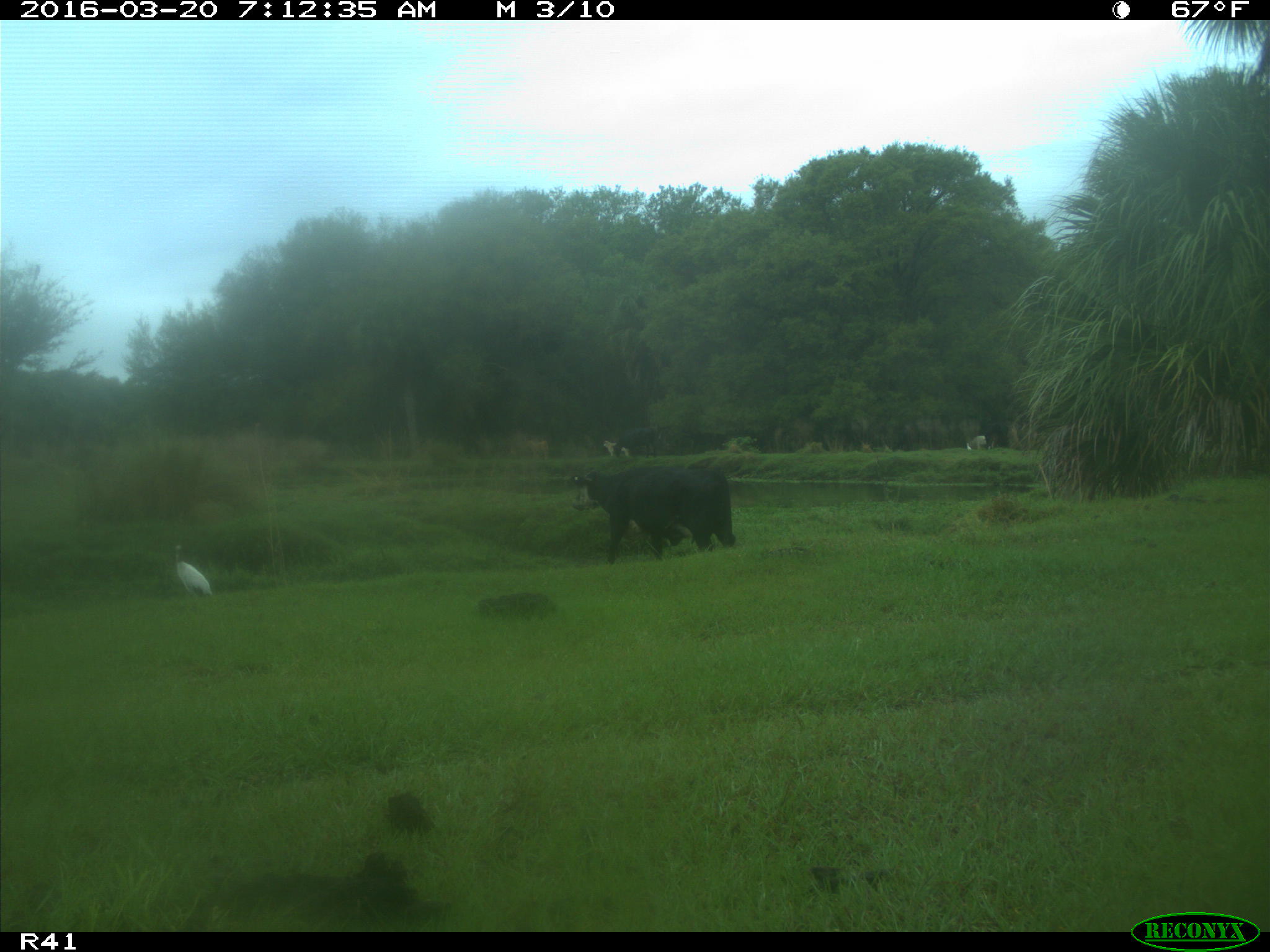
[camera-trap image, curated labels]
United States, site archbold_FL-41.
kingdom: Animalia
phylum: Chordata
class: Mammalia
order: Artiodactyla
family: Bovidae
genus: Bos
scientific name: Bos taurus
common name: domestic cow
Bos taurus (domestic cow).